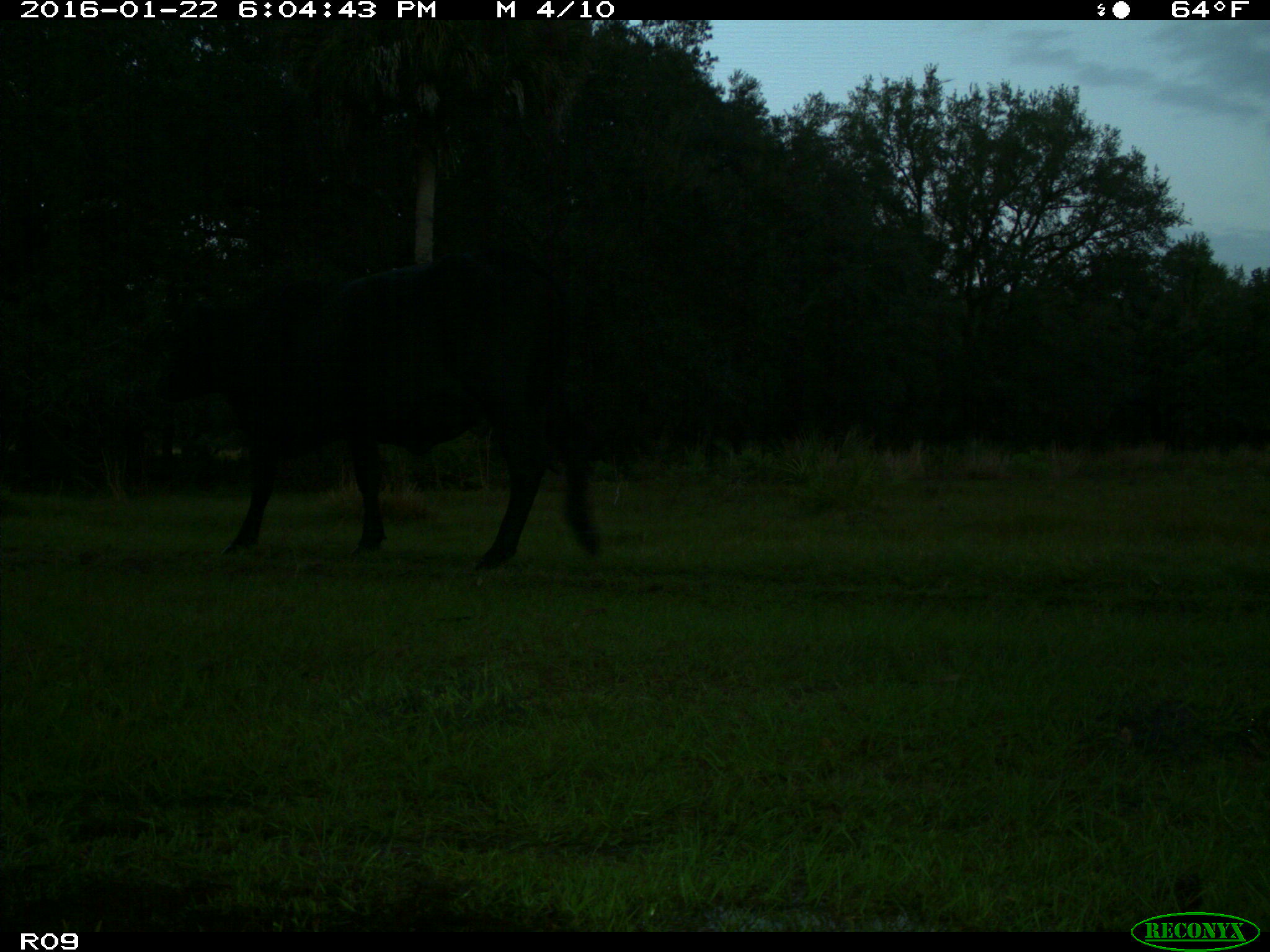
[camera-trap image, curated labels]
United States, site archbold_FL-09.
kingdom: Animalia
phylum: Chordata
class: Mammalia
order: Artiodactyla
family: Bovidae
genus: Bos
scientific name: Bos taurus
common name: domestic cow